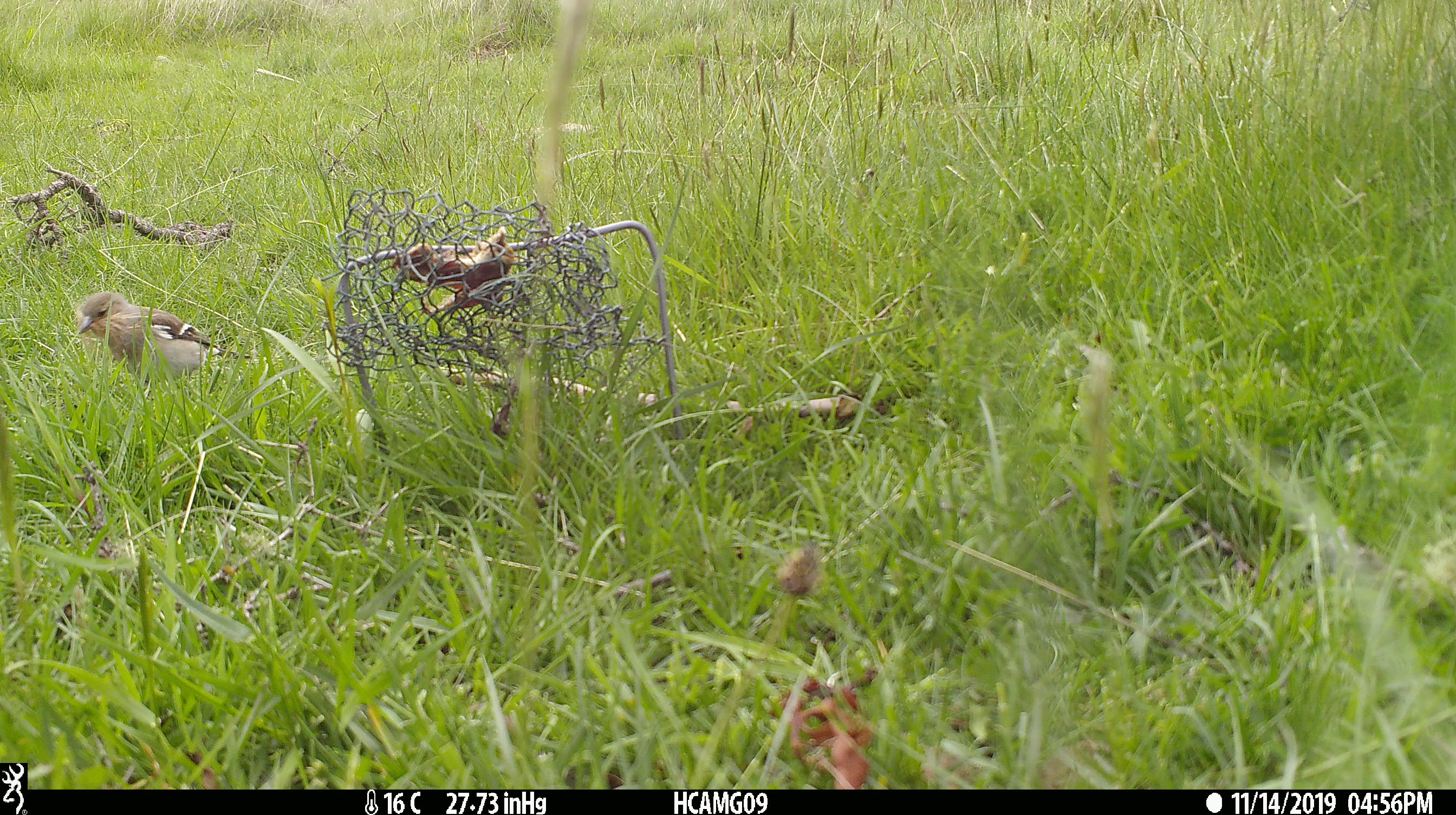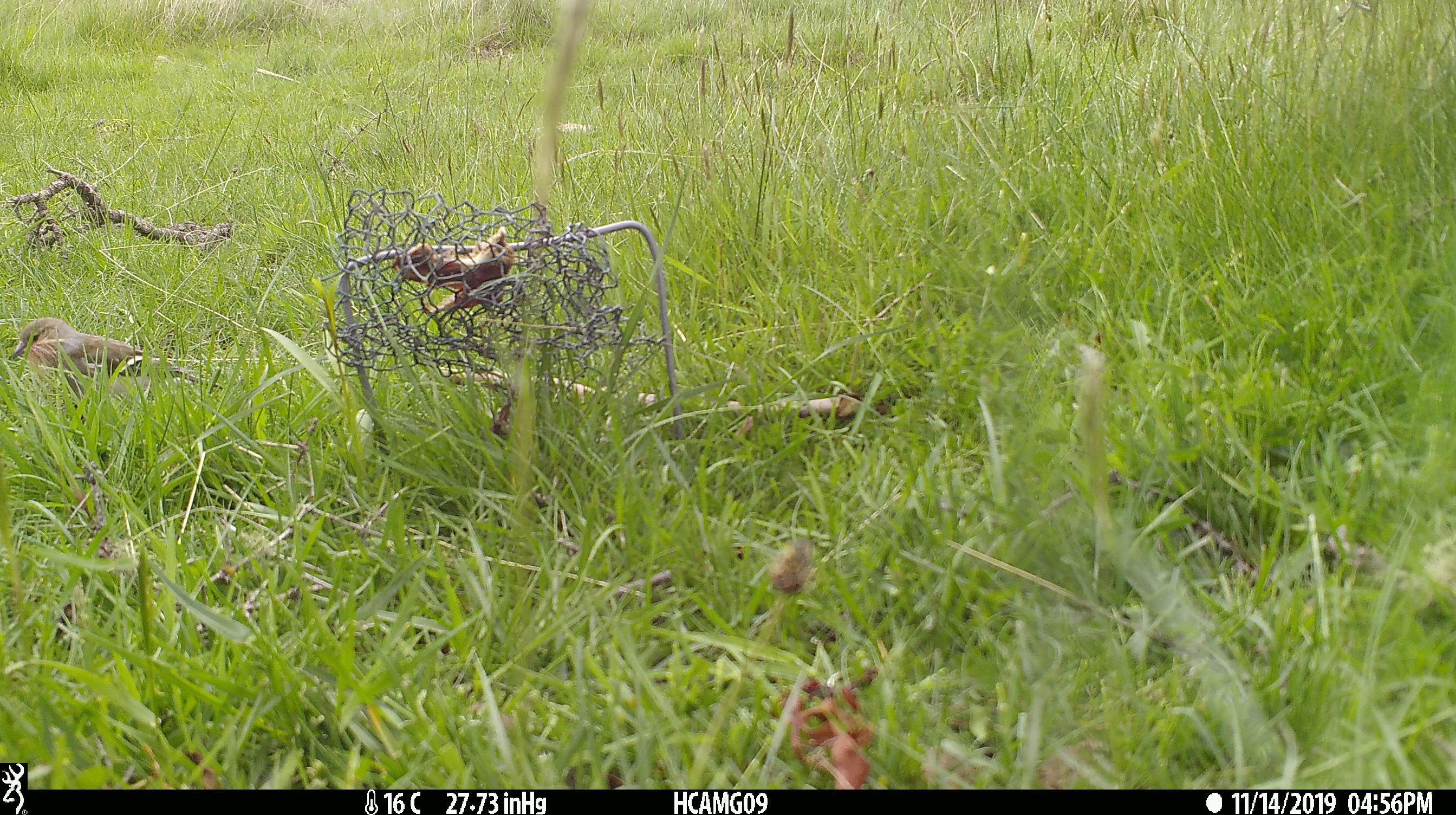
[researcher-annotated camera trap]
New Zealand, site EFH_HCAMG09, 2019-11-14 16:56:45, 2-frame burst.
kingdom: Animalia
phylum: Chordata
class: Aves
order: Passeriformes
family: Fringillidae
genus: Fringilla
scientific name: Fringilla coelebs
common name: common chaffinch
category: chaffinch